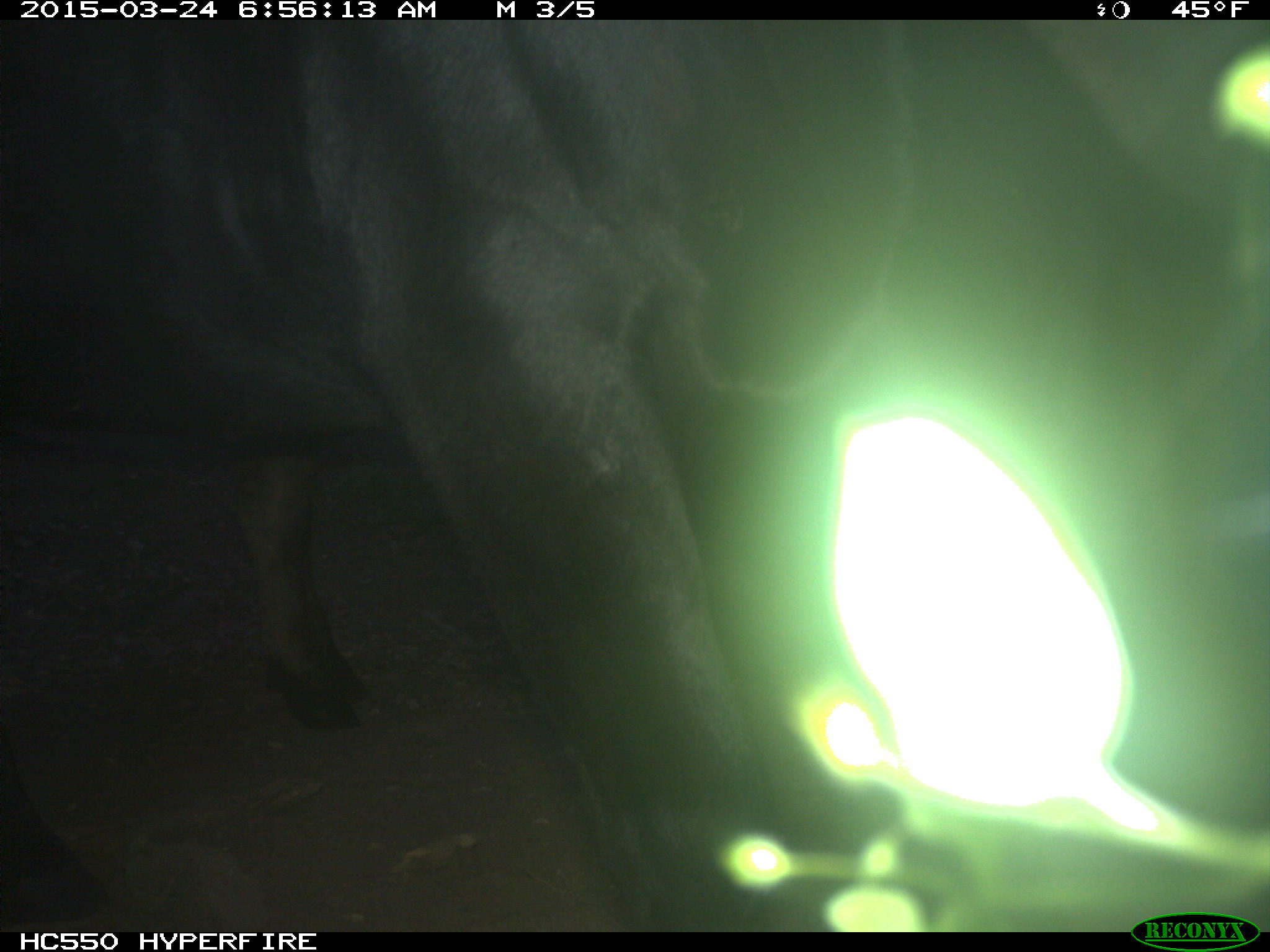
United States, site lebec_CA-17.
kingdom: Animalia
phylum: Chordata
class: Mammalia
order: Artiodactyla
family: Bovidae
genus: Bos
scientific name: Bos taurus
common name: domestic cow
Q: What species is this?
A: Bos taurus (domestic cow).